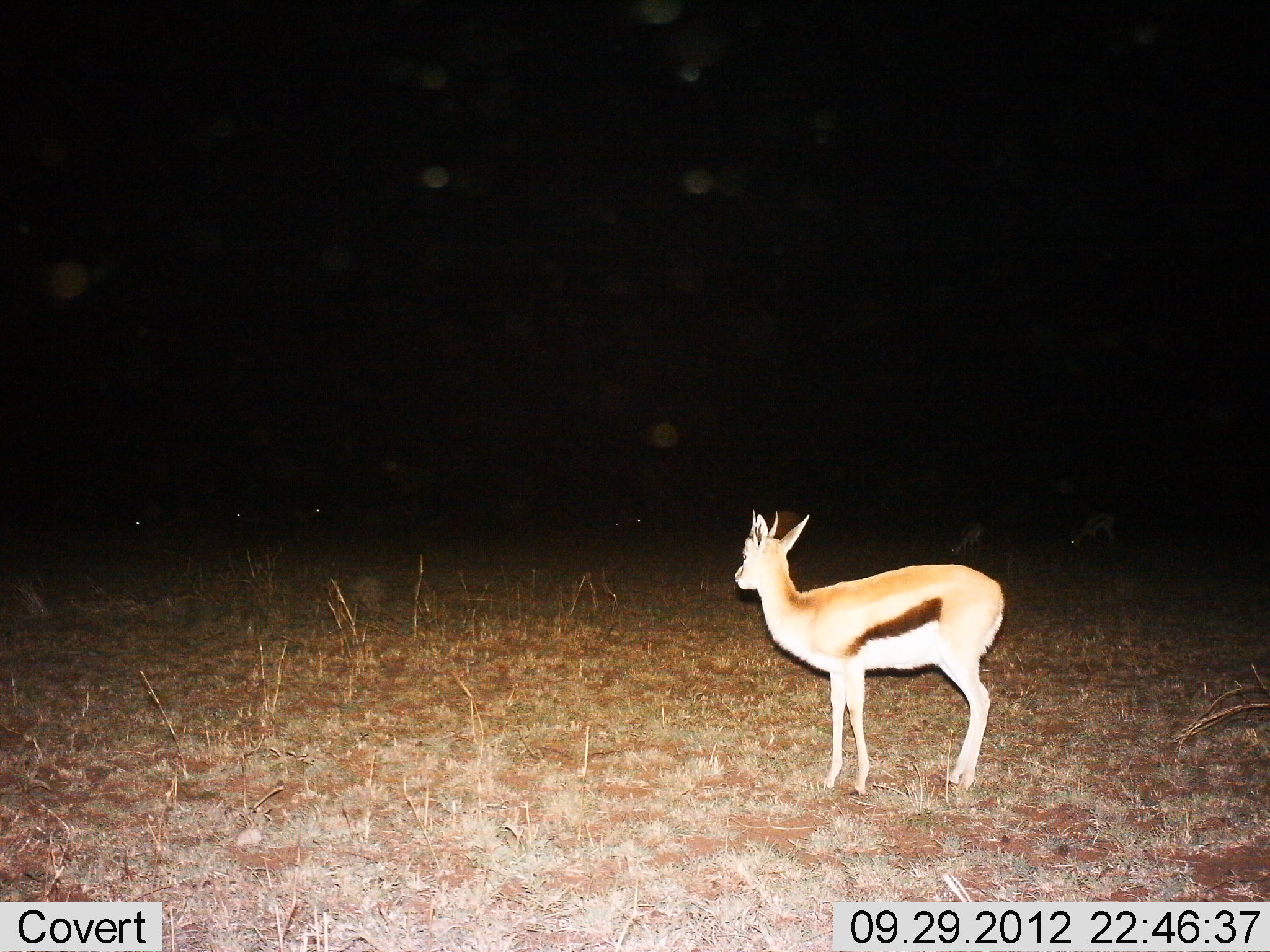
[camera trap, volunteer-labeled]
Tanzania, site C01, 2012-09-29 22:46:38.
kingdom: Animalia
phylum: Chordata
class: Mammalia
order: Artiodactyla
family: Bovidae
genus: Eudorcas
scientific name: Eudorcas thomsonii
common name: thomson's gazelle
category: gazellethomsons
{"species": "gazellethomsons (thomson's gazelle) (Eudorcas thomsonii)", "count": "1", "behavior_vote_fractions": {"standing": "100%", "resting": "0%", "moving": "0%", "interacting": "0%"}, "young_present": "0%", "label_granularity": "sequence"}